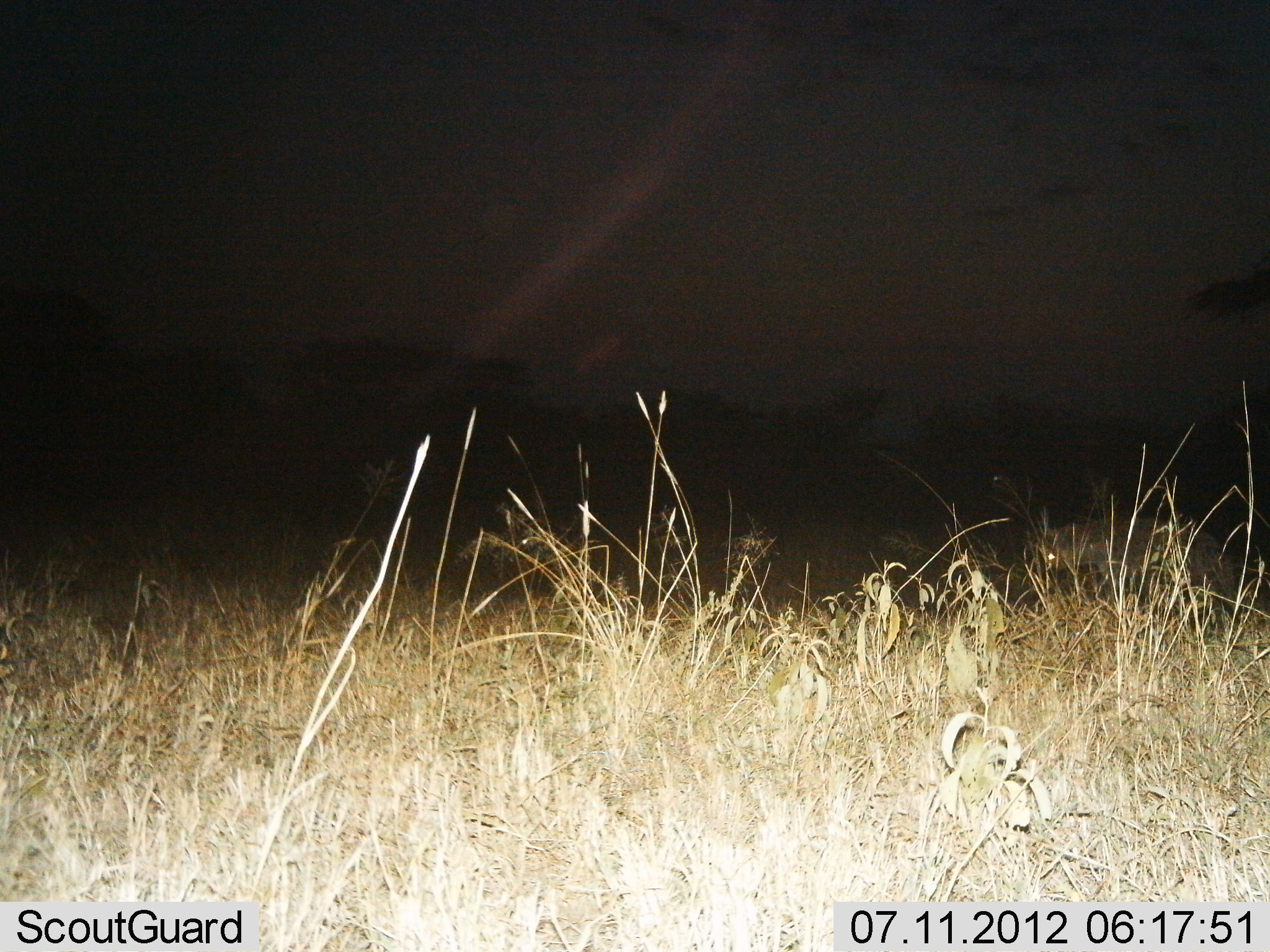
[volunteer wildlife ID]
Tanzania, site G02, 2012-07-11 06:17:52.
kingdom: Animalia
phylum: Chordata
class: Mammalia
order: Carnivora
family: Hyaenidae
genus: Crocuta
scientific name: Crocuta crocuta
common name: spotted hyena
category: hyenaspotted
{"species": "hyenaspotted (spotted hyena) (Crocuta crocuta)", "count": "1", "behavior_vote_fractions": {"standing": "25%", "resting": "0%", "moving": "75%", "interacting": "0%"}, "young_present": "0%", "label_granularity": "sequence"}